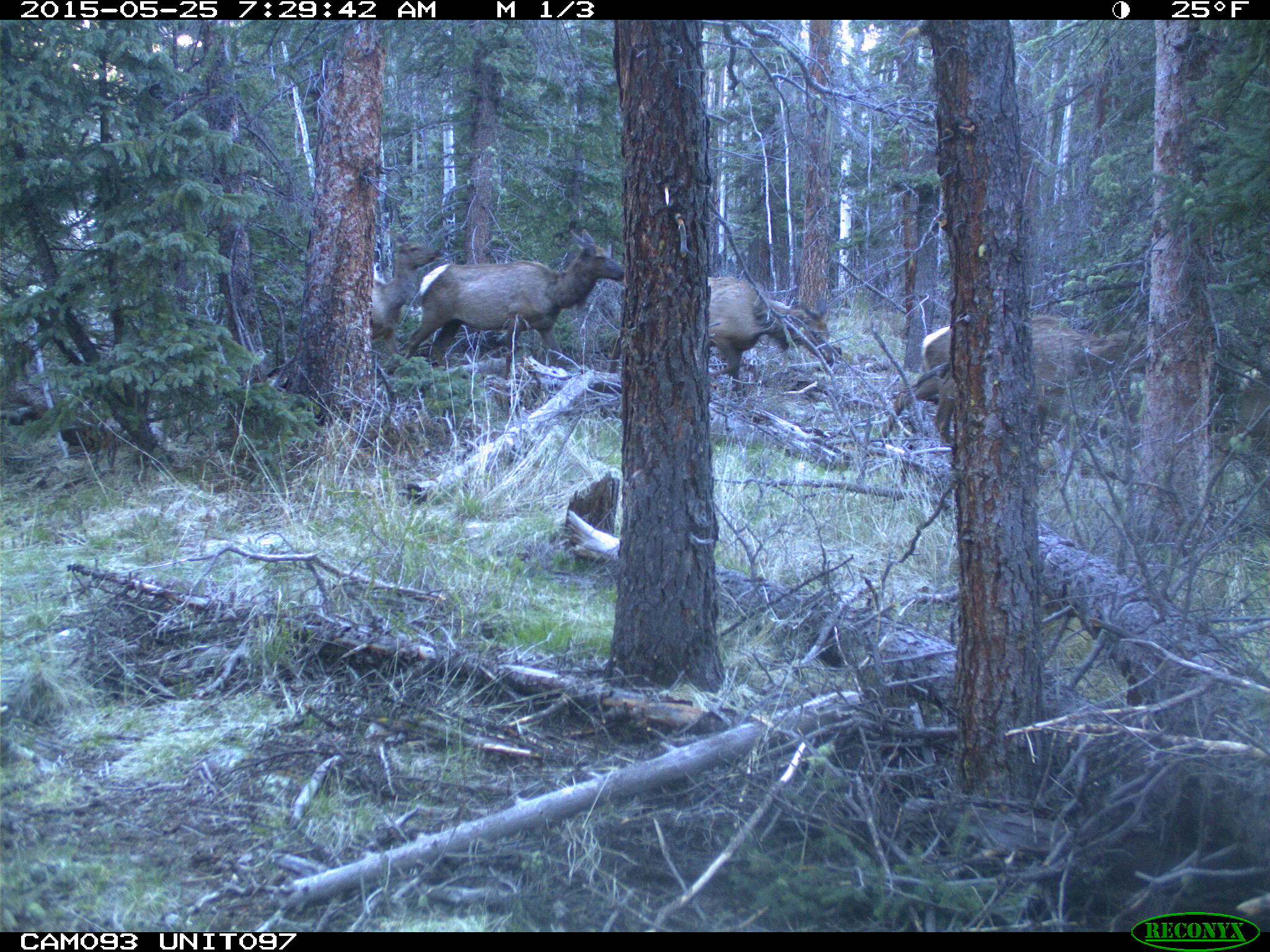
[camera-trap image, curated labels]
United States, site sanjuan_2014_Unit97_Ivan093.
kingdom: Animalia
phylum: Chordata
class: Mammalia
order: Artiodactyla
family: Cervidae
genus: Cervus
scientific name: Cervus elaphus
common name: red deer